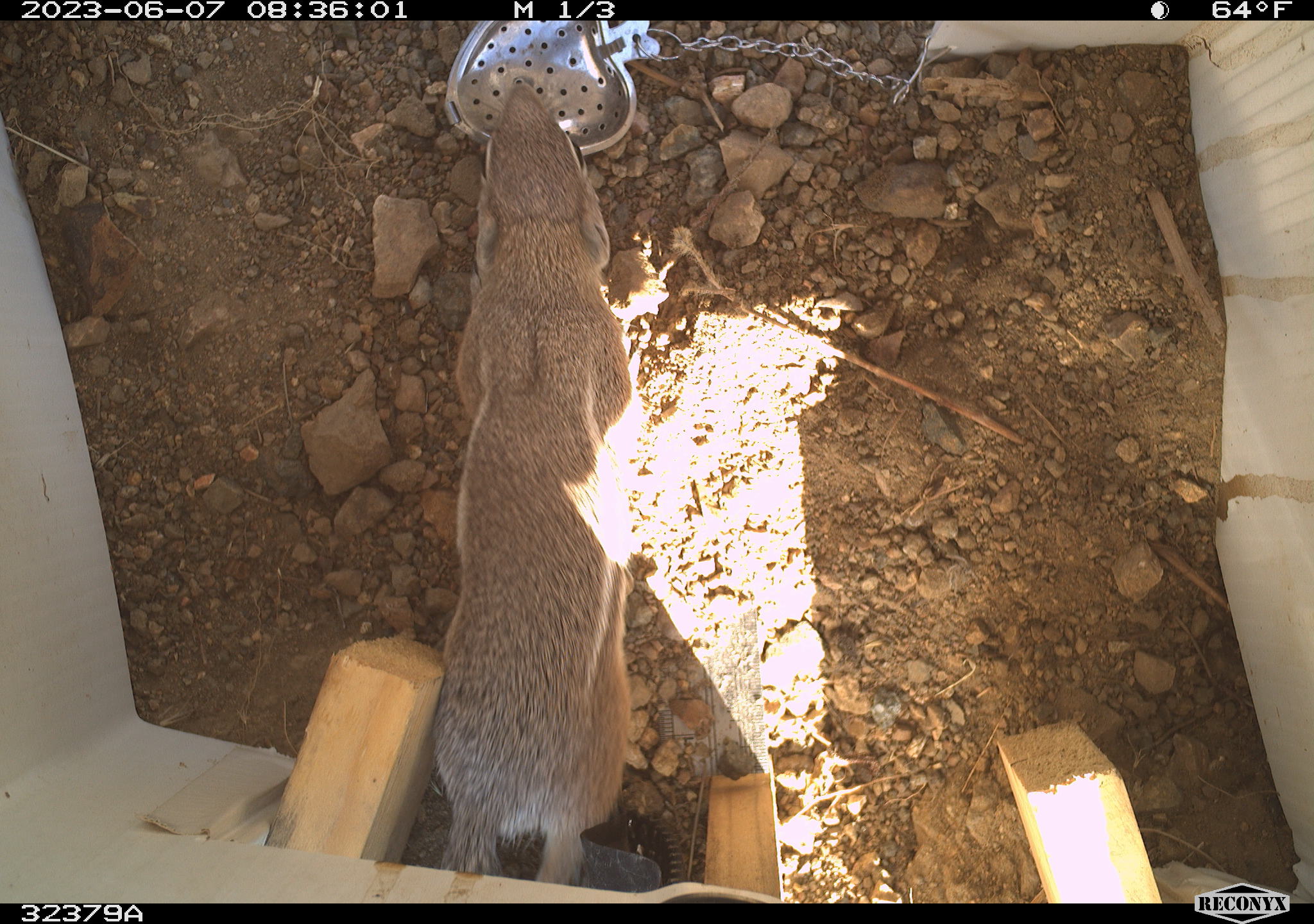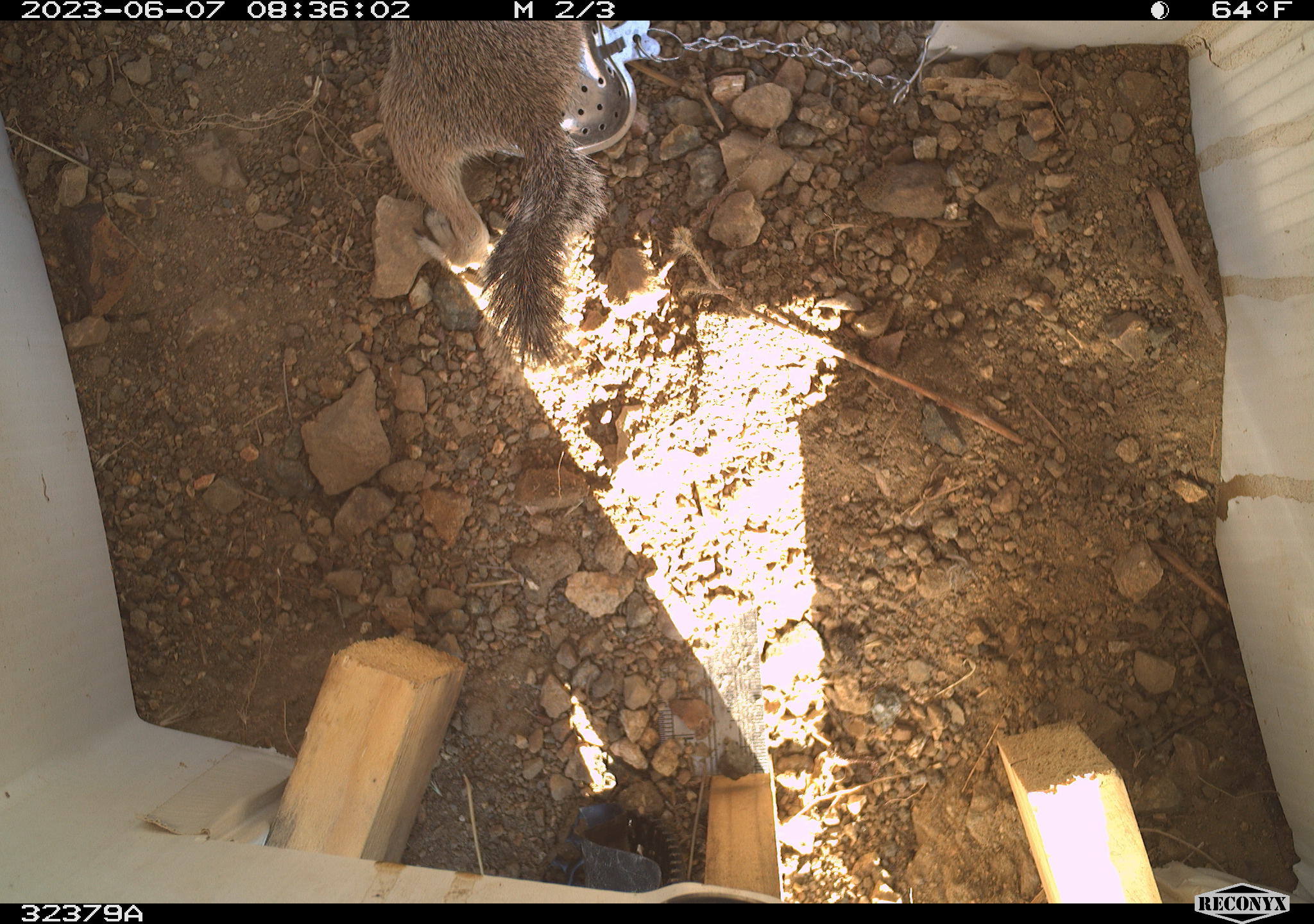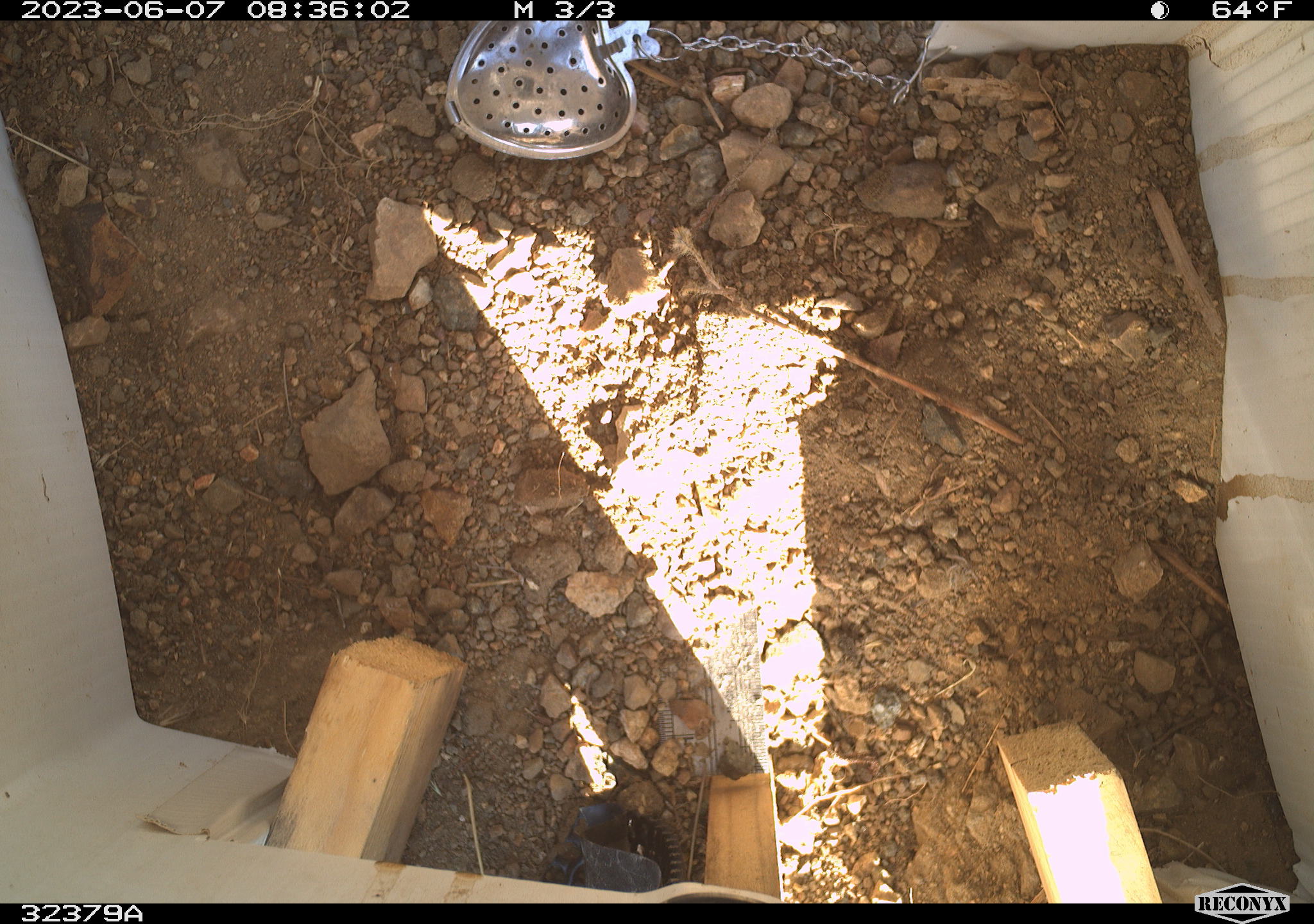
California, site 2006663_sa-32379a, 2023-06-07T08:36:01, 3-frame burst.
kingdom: Animalia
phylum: Chordata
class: Mammalia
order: Rodentia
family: Sciuridae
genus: Ammospermophilus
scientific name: Ammospermophilus leucurus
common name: white-tailed antelope squirrel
White-tailed antelope squirrel (Ammospermophilus leucurus).